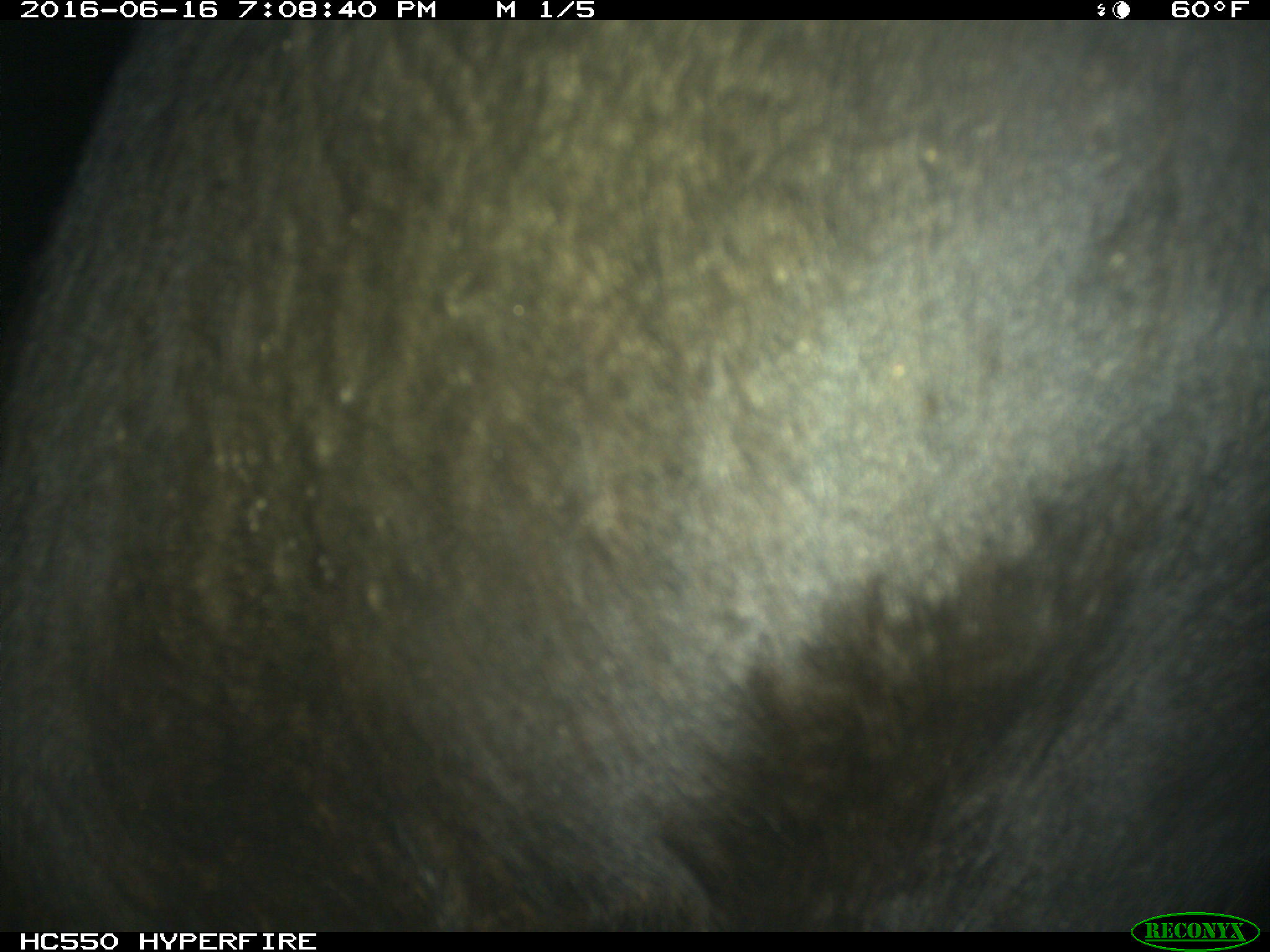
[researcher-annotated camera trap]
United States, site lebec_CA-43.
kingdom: Animalia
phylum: Chordata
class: Mammalia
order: Artiodactyla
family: Bovidae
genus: Bos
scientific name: Bos taurus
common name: domestic cow